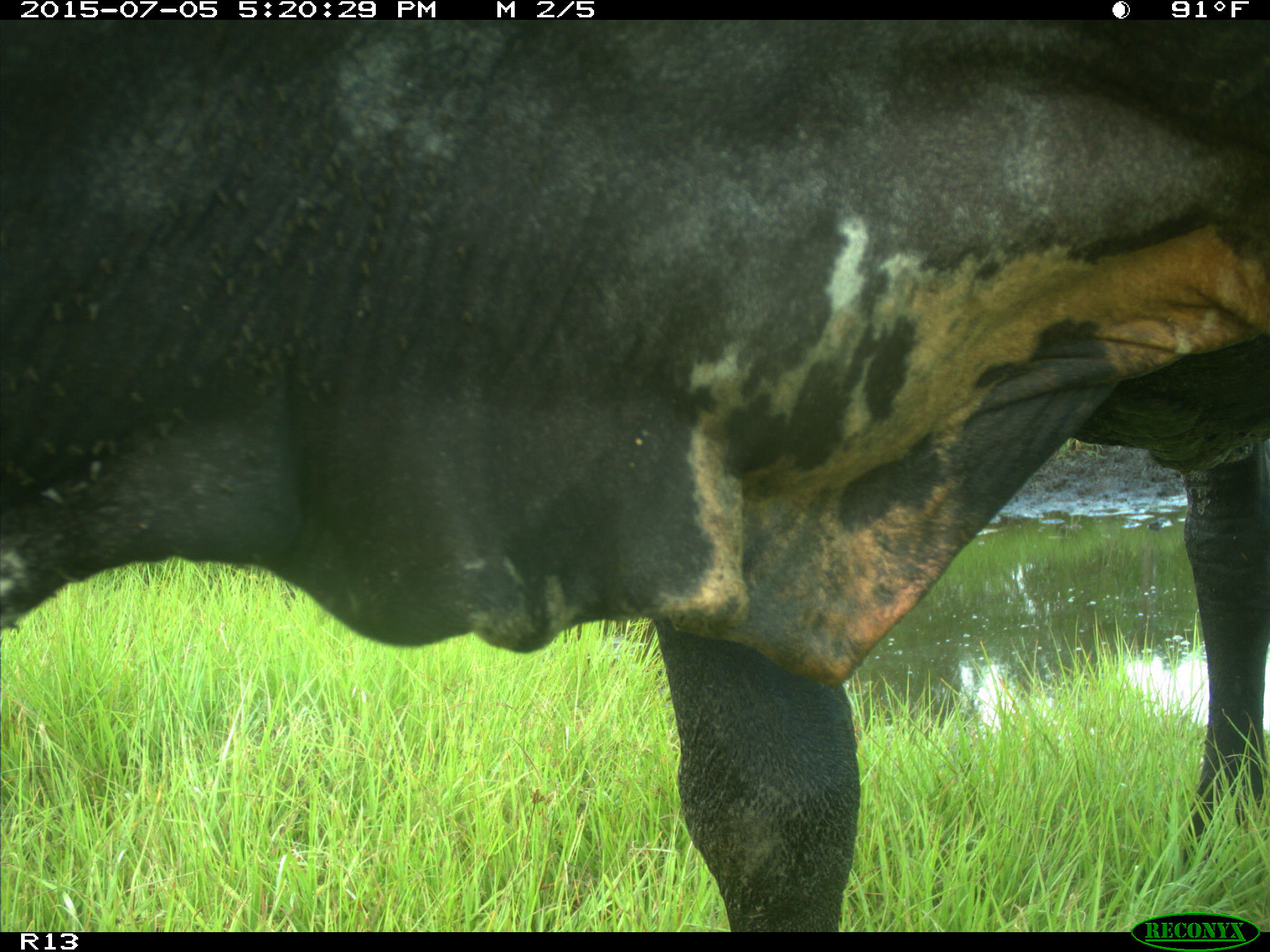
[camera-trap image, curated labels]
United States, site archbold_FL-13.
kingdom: Animalia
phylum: Chordata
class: Mammalia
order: Artiodactyla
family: Bovidae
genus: Bos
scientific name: Bos taurus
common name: domestic cow